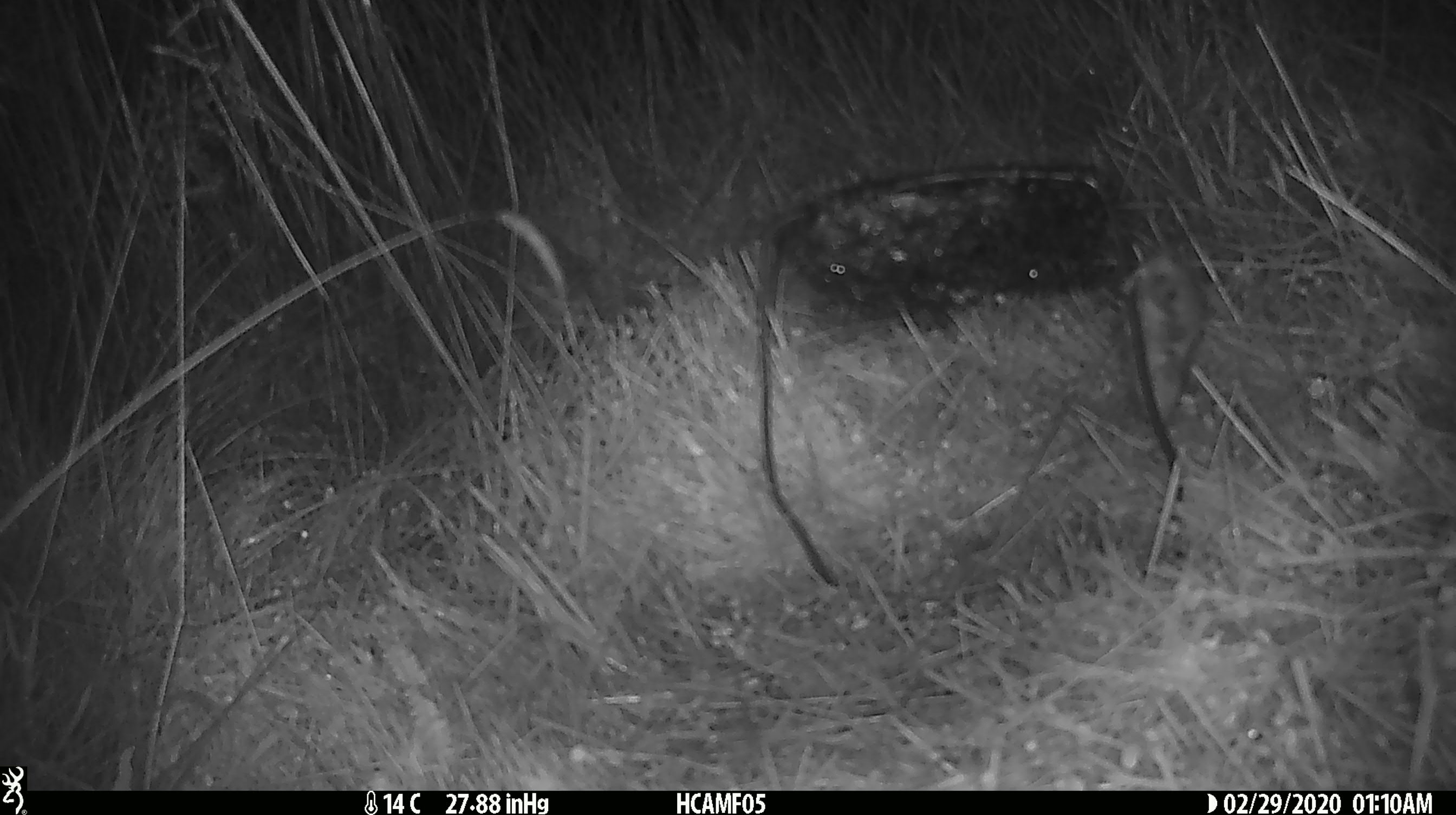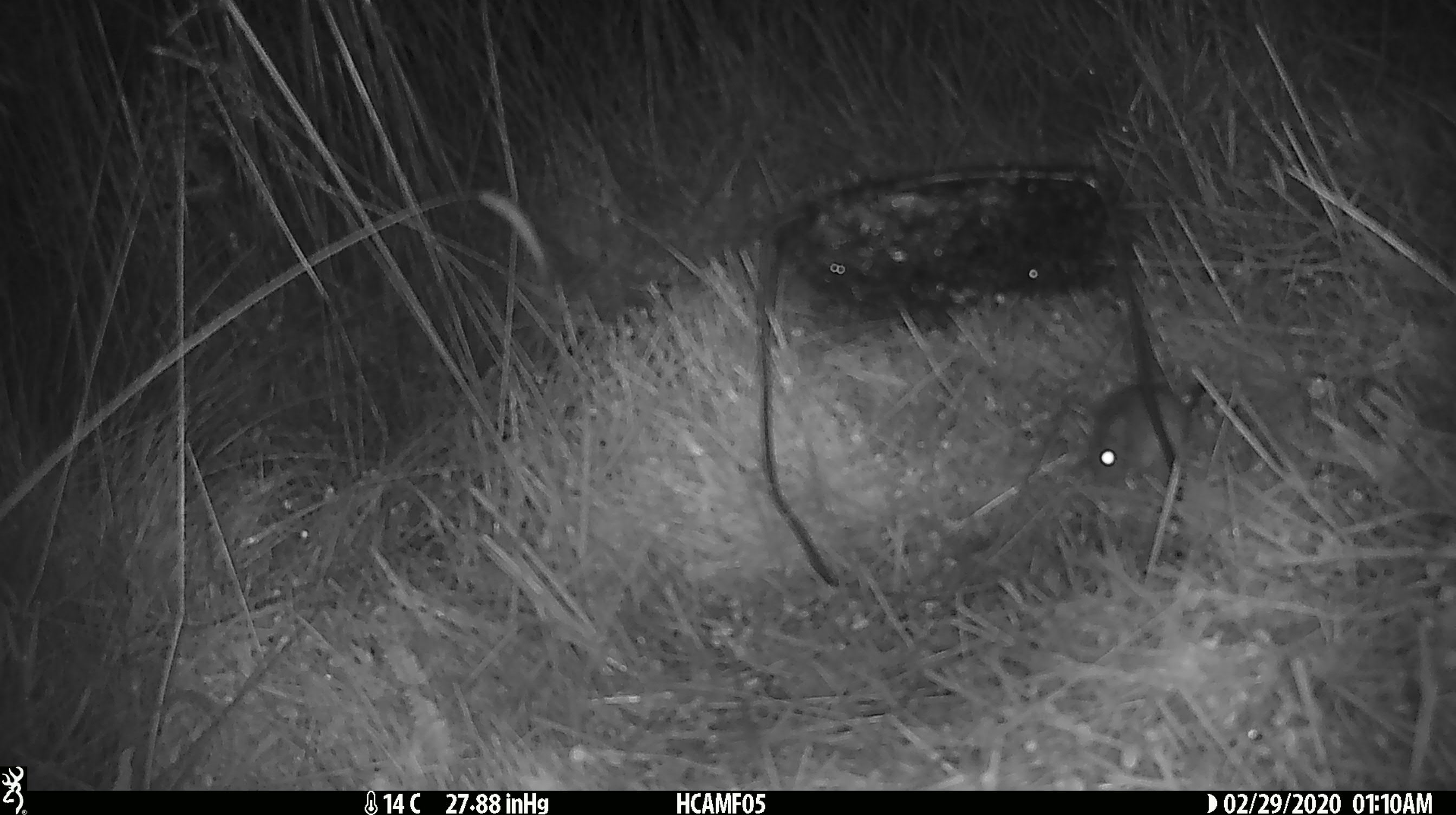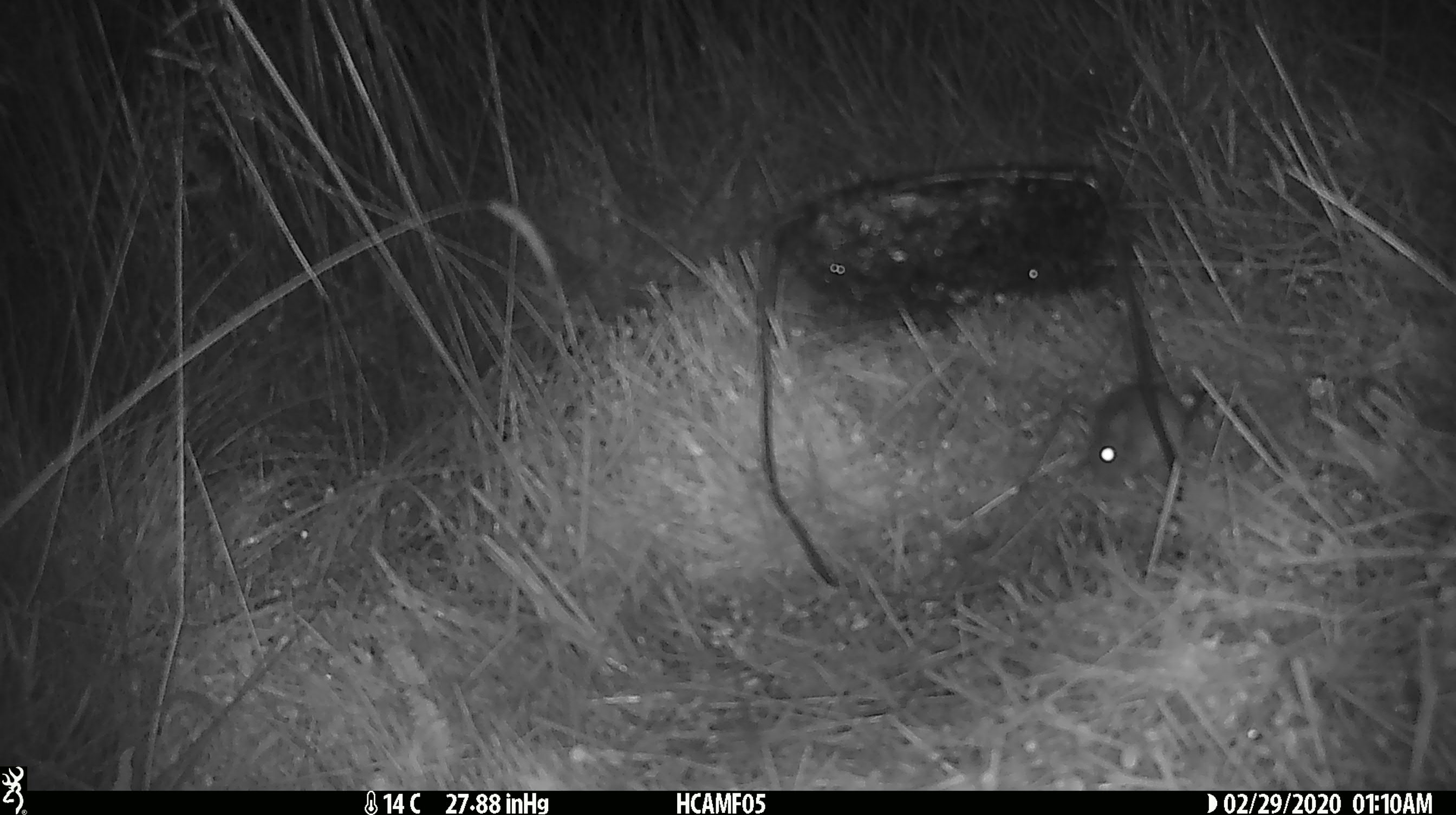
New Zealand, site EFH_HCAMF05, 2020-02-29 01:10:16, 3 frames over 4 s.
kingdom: Animalia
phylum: Chordata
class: Mammalia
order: Rodentia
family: Muridae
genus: Mus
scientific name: Mus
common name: mouse